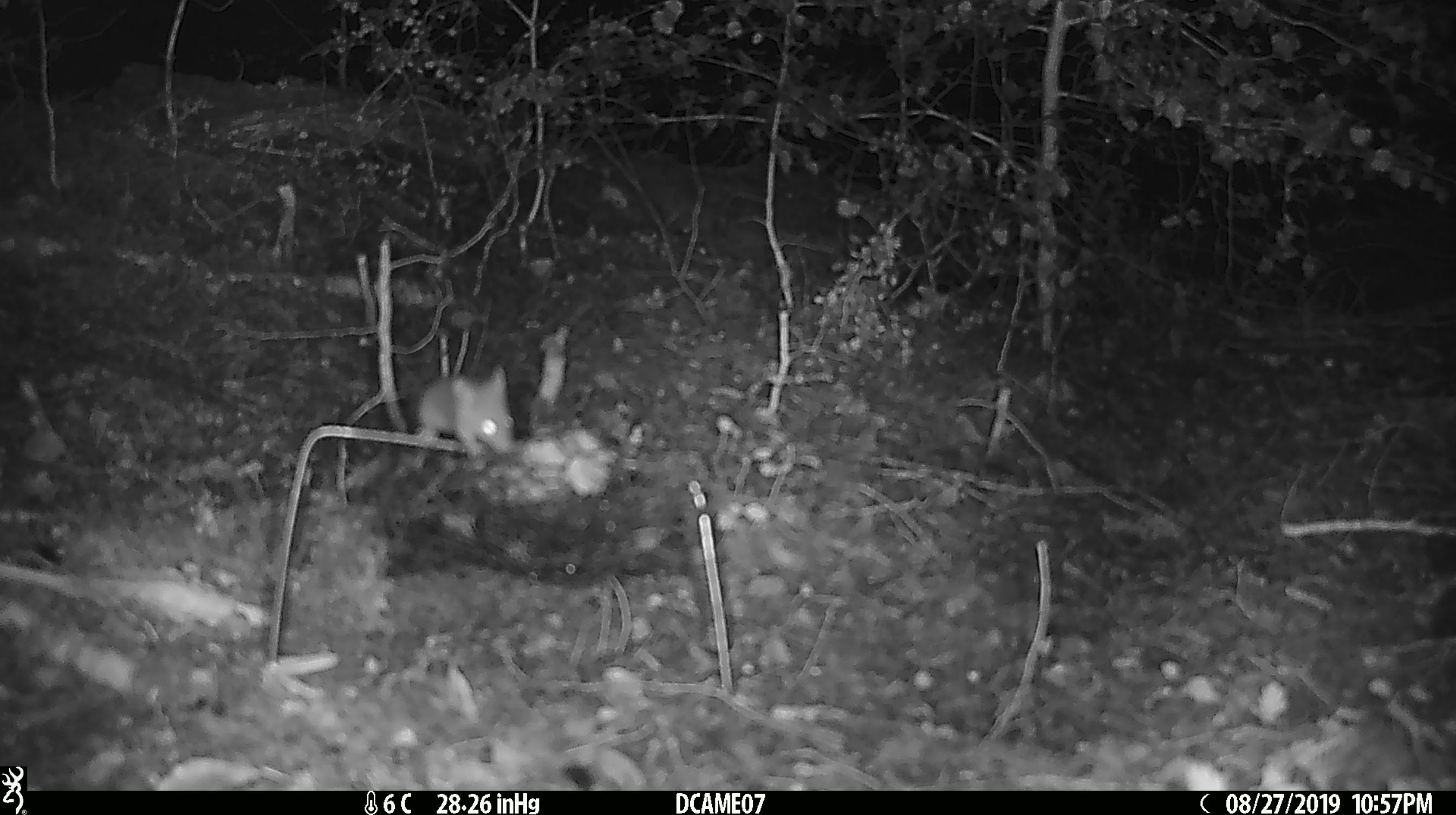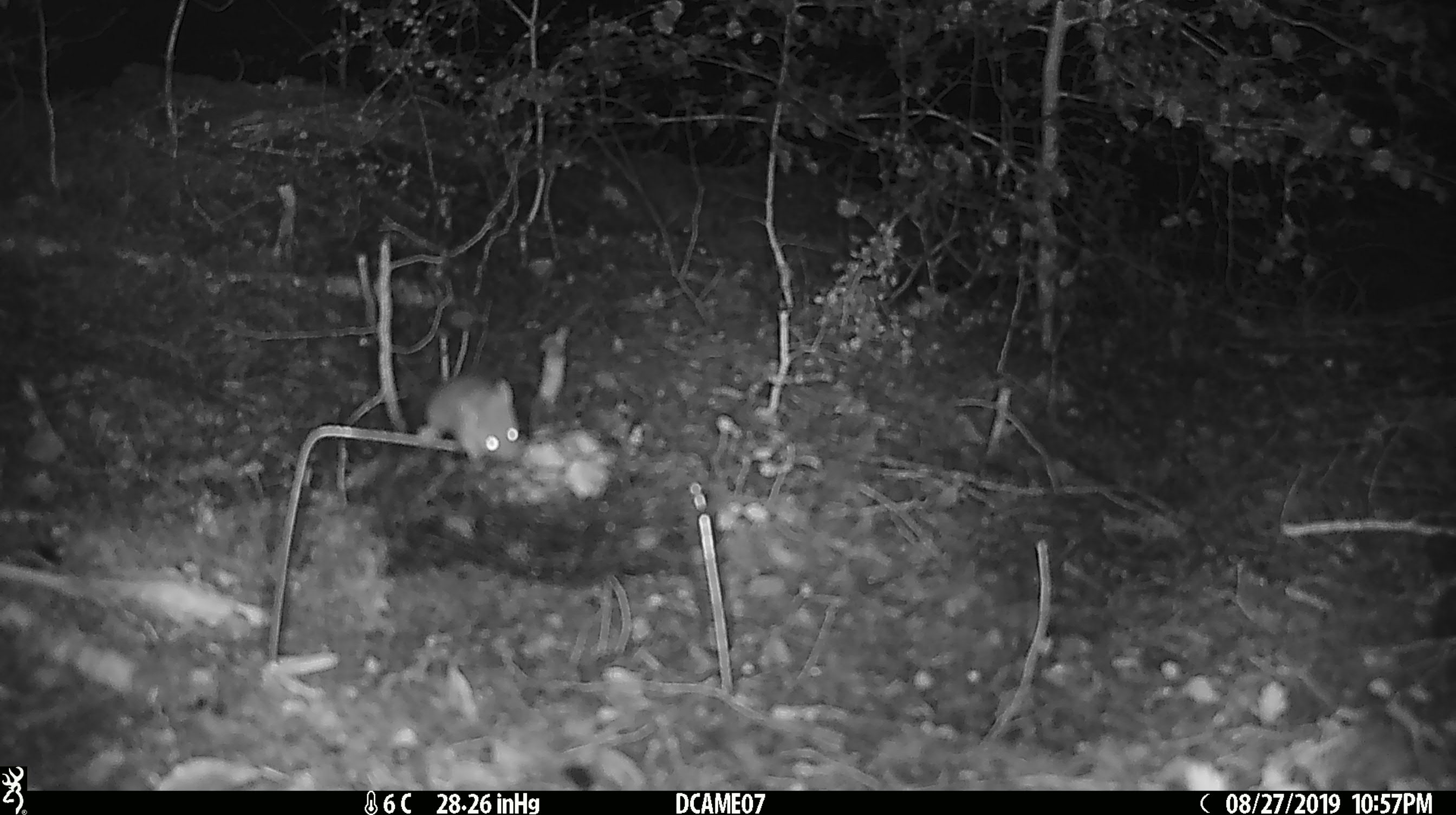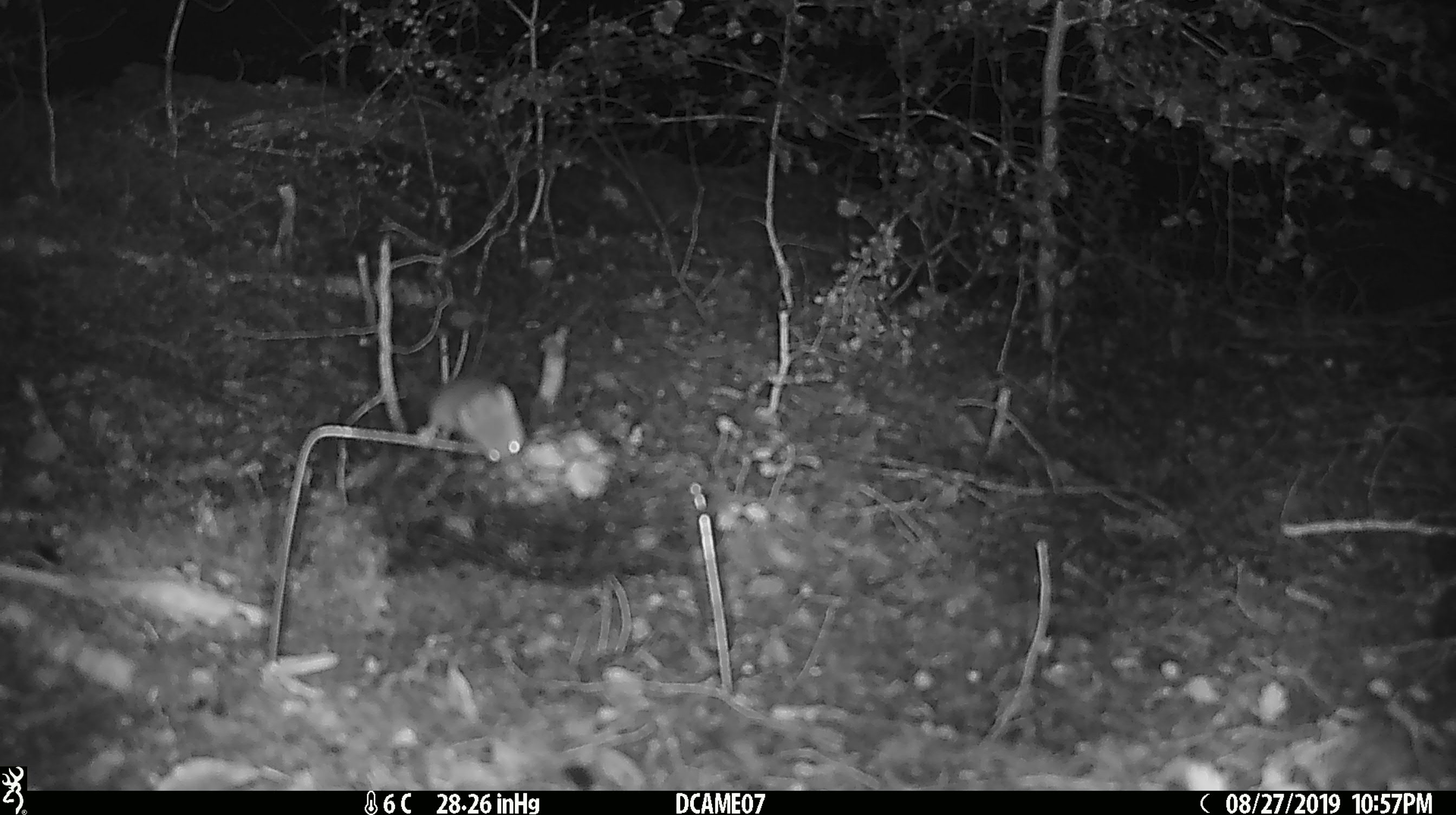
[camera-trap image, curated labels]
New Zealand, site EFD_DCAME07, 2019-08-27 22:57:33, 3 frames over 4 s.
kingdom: Animalia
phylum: Chordata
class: Mammalia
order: Rodentia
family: Muridae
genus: Mus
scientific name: Mus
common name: mouse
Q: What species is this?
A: Mouse (Mus).